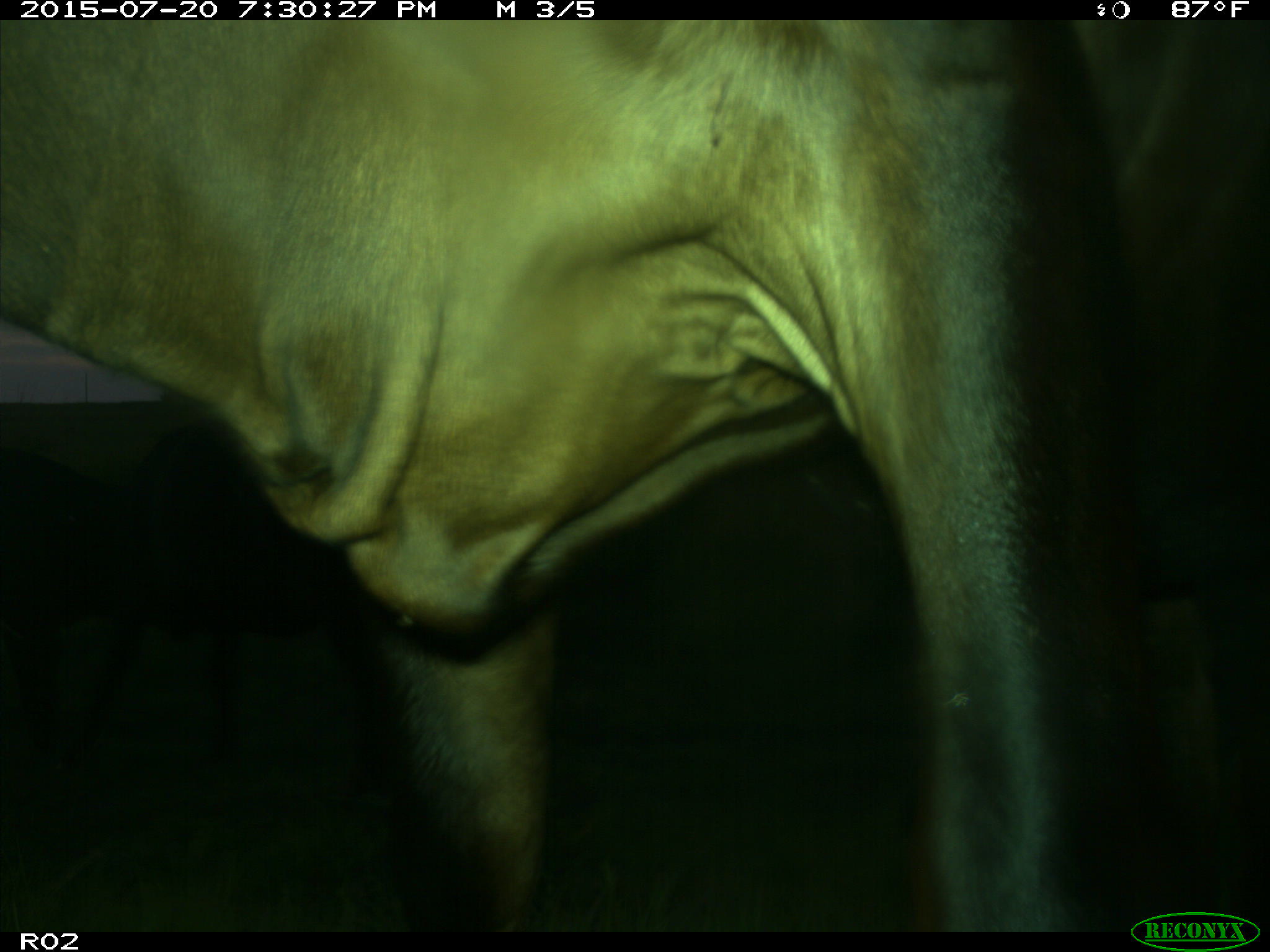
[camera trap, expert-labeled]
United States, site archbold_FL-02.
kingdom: Animalia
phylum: Chordata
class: Mammalia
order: Artiodactyla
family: Bovidae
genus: Bos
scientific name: Bos taurus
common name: domestic cow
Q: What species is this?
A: Bos taurus (domestic cow).